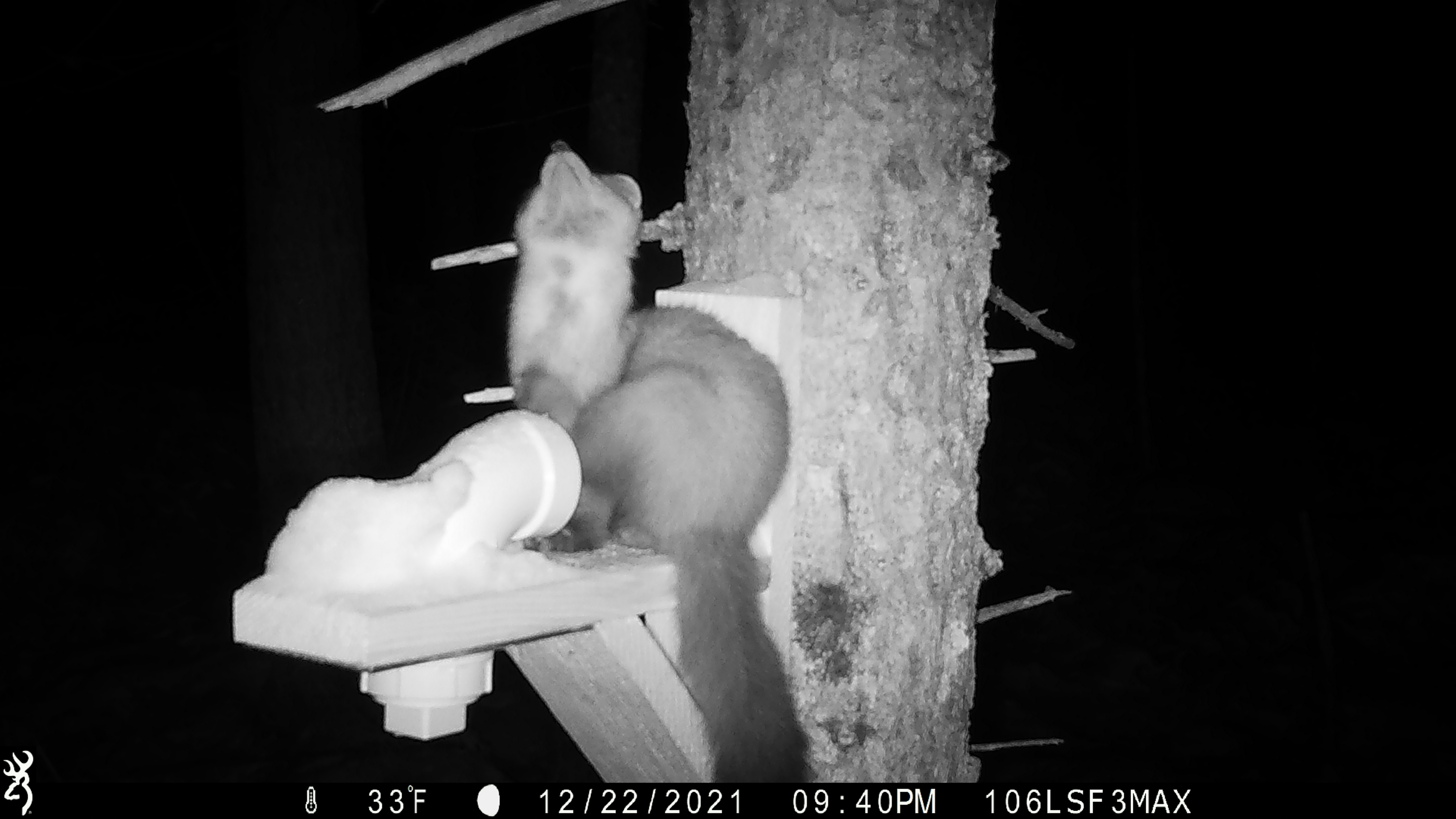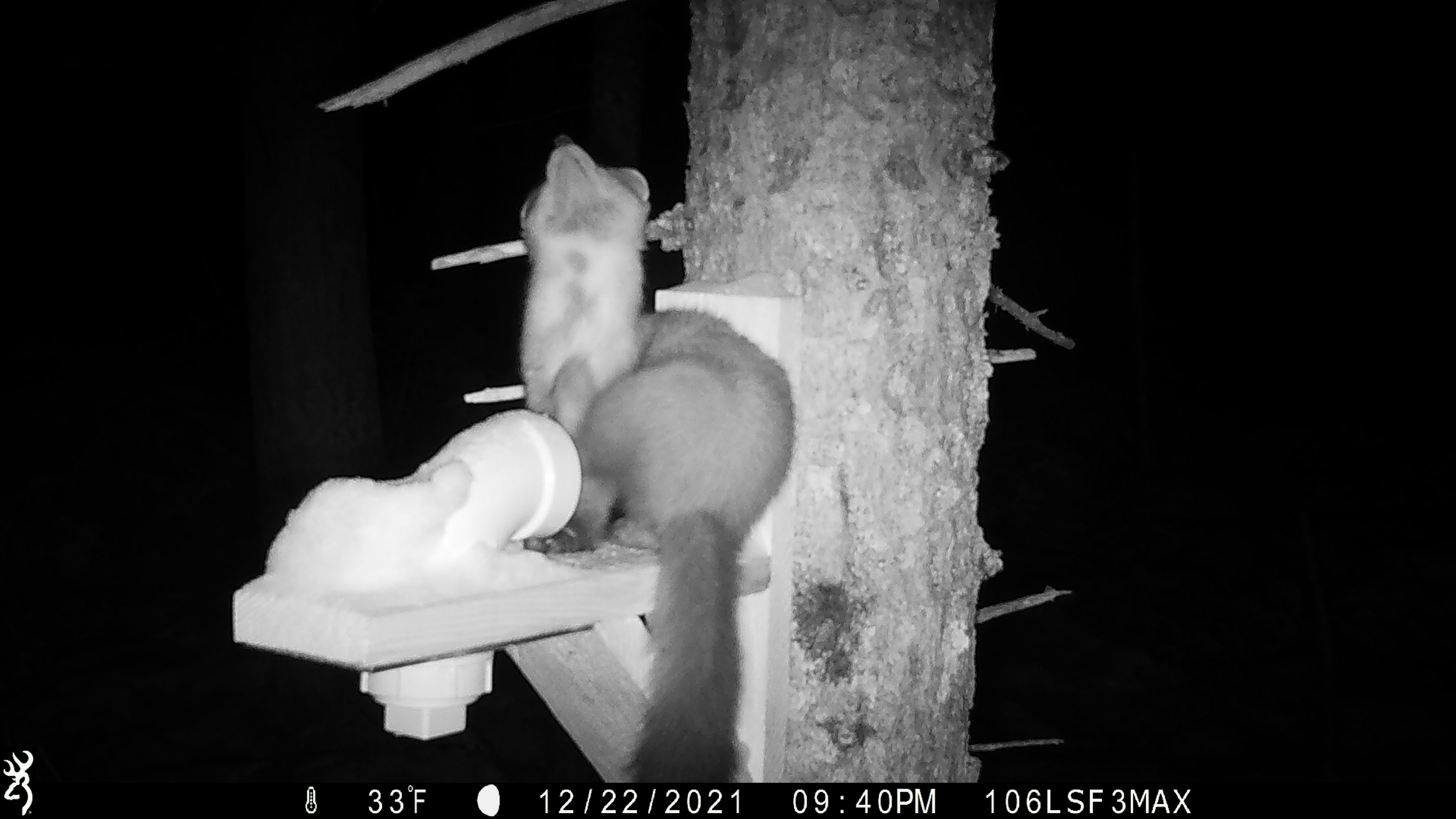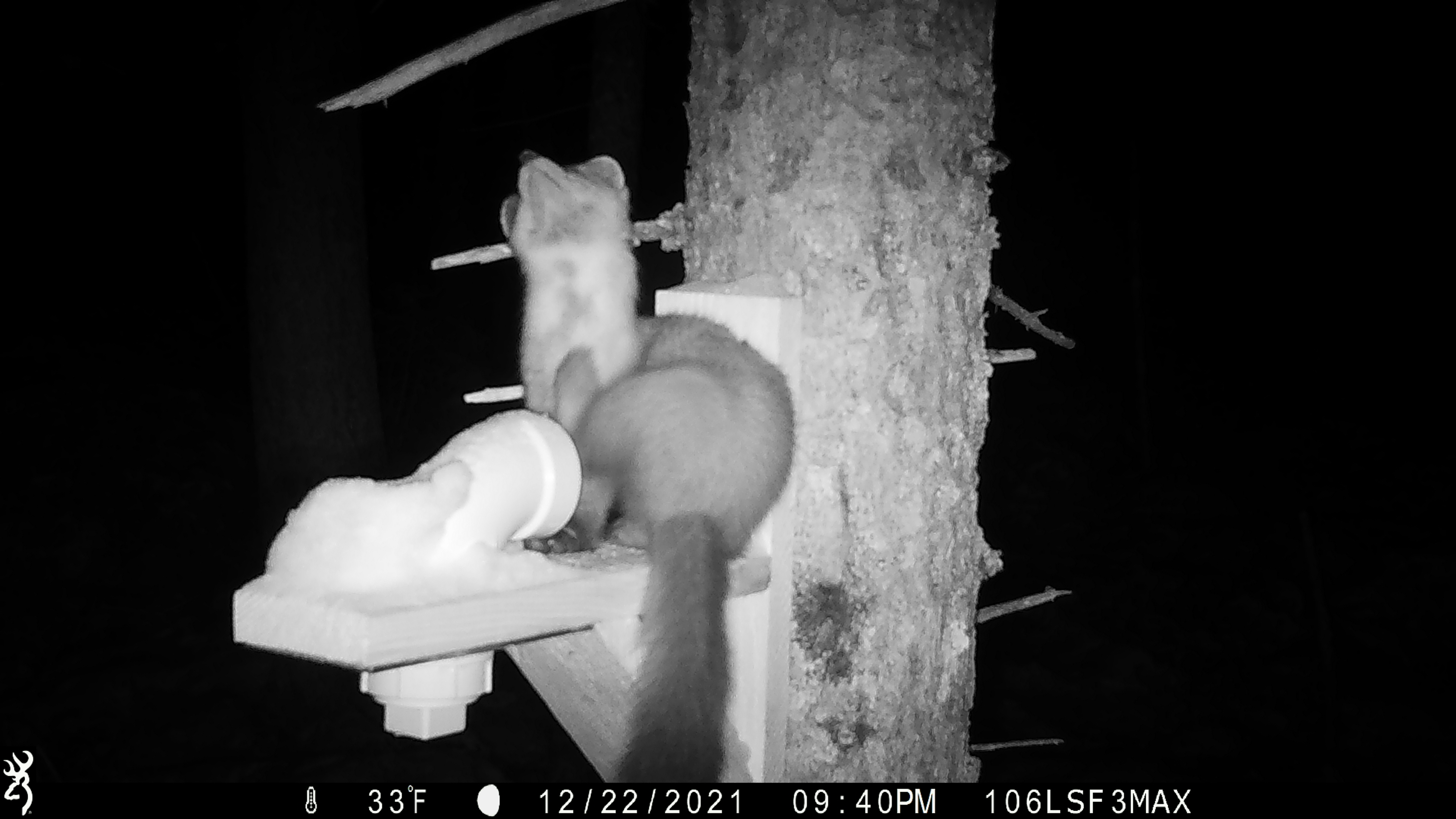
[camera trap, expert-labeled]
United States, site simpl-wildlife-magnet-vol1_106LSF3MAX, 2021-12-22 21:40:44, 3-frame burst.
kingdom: Animalia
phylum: Chordata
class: Mammalia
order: Carnivora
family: Mustelidae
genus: Martes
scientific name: Martes americana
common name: american marten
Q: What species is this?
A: American marten (Martes americana).